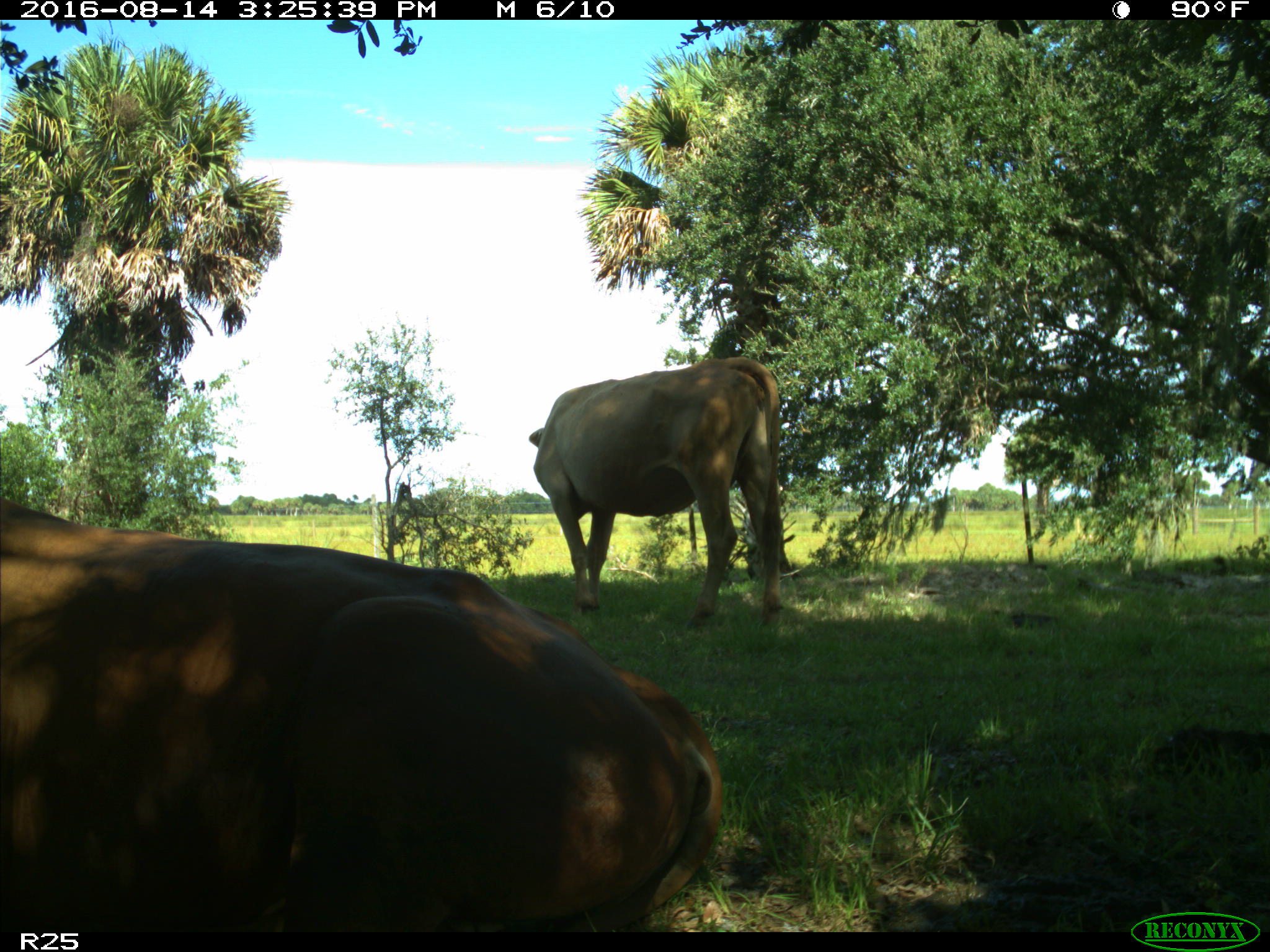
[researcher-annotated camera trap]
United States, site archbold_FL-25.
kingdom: Animalia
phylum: Chordata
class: Mammalia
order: Artiodactyla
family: Bovidae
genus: Bos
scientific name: Bos taurus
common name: domestic cow